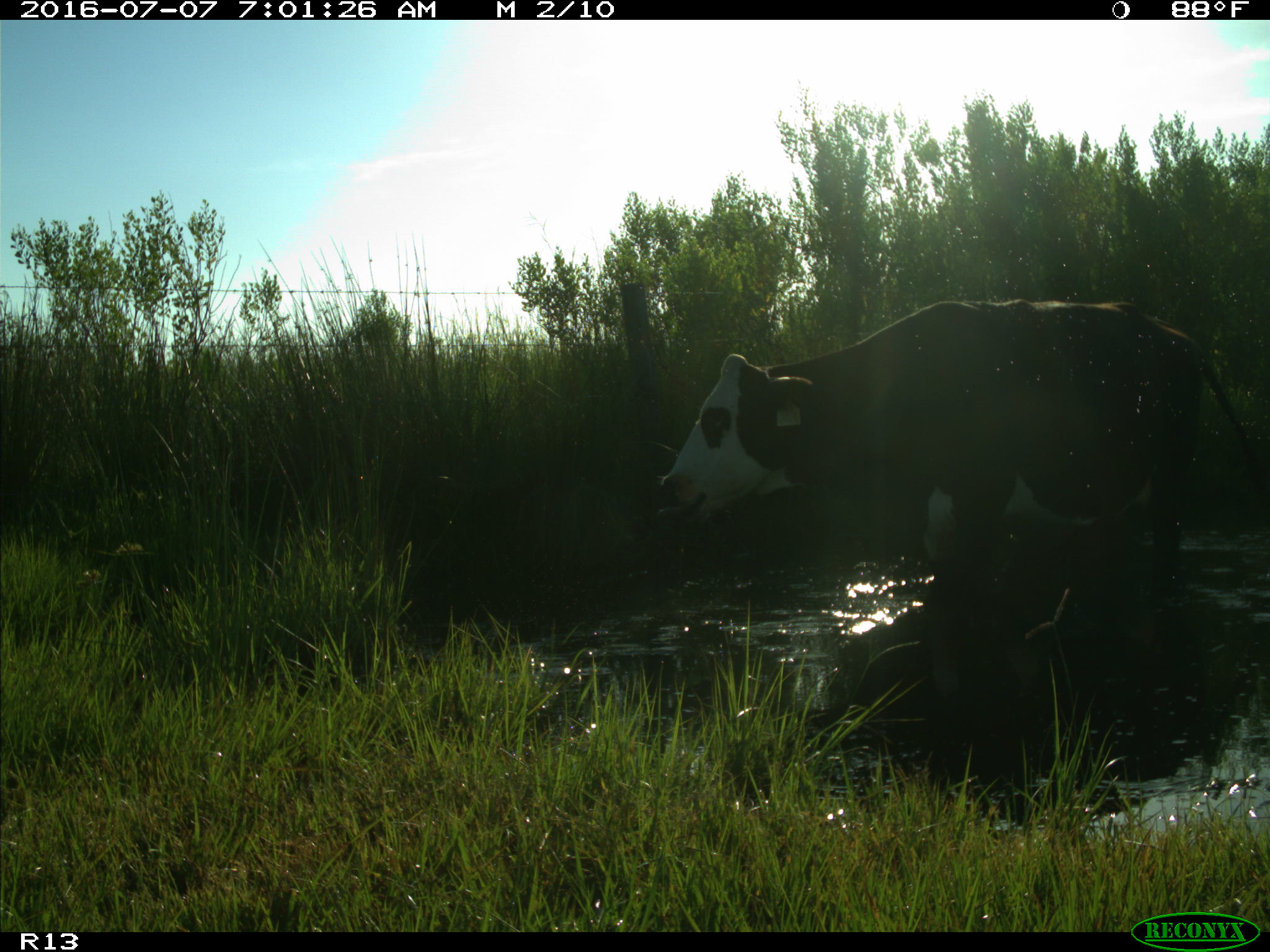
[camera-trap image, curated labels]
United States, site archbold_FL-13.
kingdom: Animalia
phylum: Chordata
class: Mammalia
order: Artiodactyla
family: Bovidae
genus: Bos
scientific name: Bos taurus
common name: domestic cow